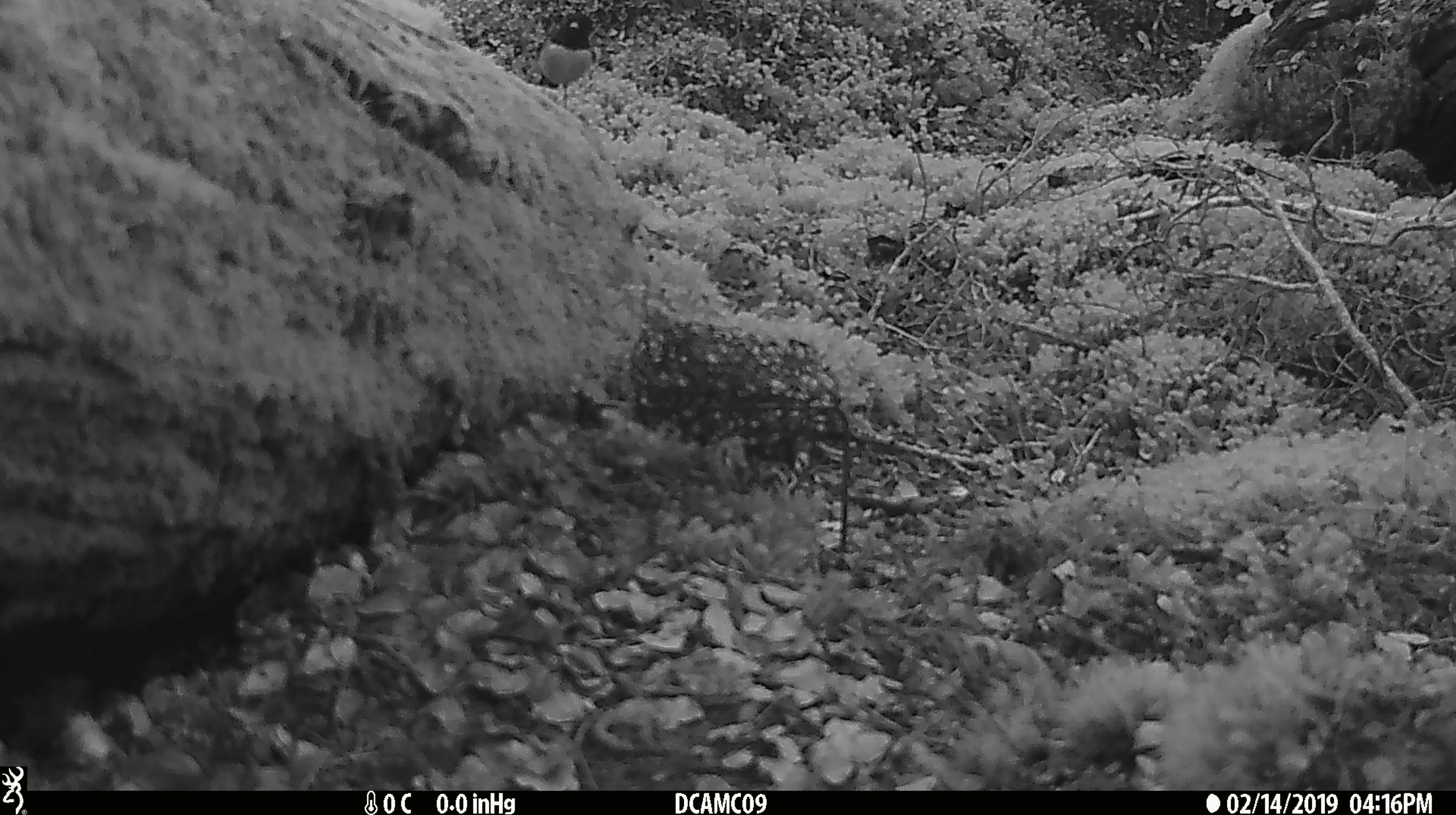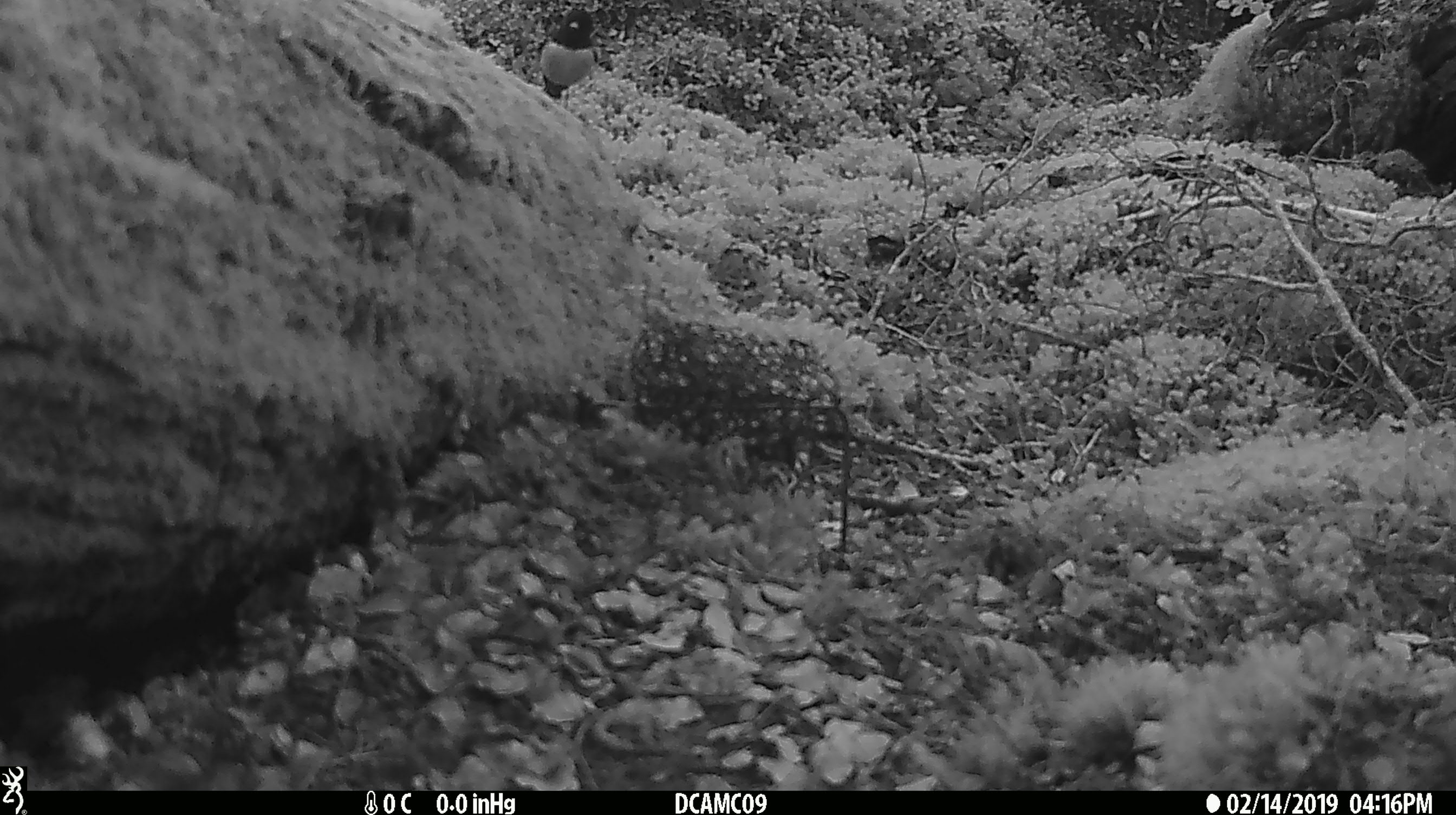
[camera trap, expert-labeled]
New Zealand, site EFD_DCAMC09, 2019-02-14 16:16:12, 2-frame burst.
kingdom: Animalia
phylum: Chordata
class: Aves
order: Passeriformes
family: Petroicidae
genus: Petroica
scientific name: Petroica macrocephala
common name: tomtit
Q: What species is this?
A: Tomtit (Petroica macrocephala).